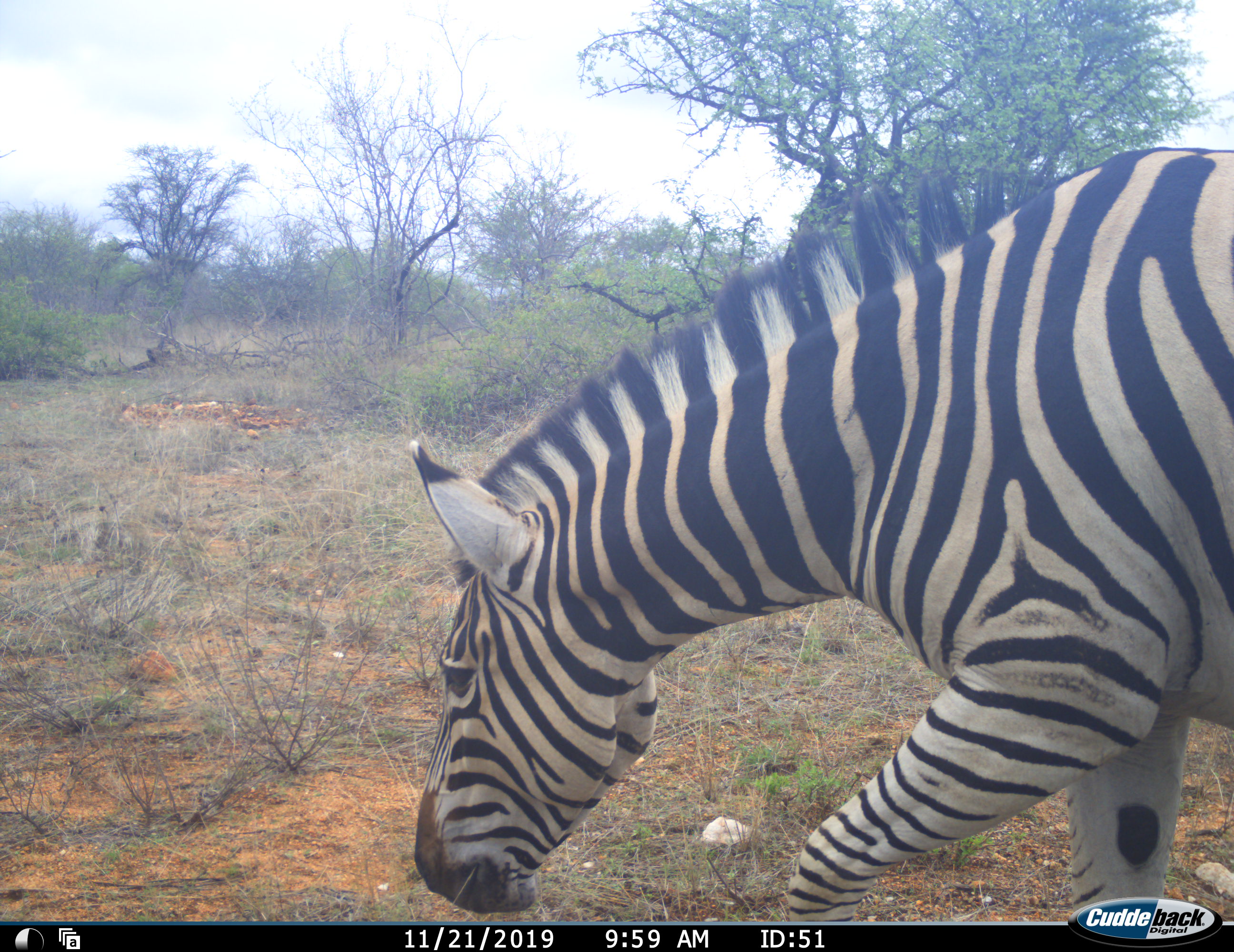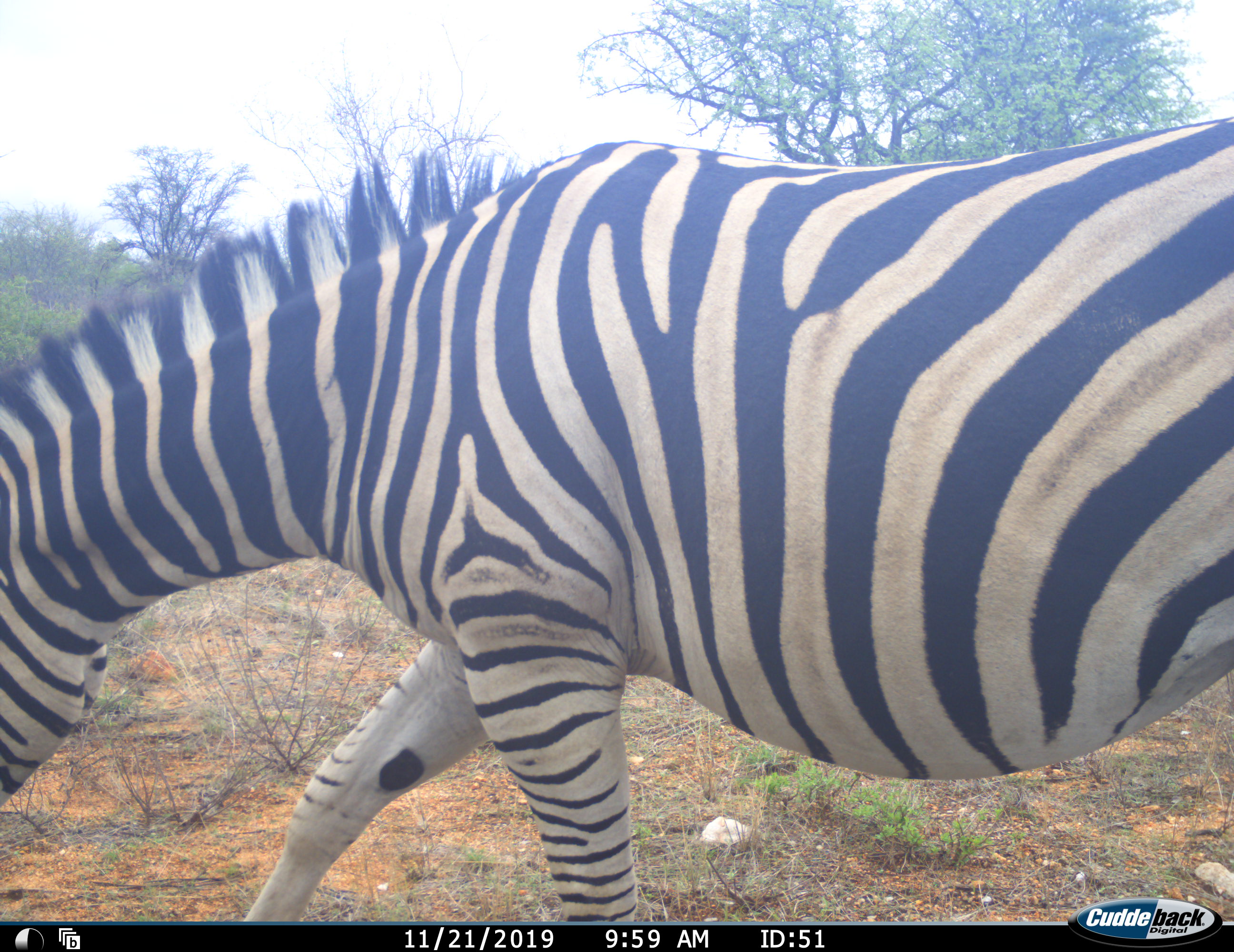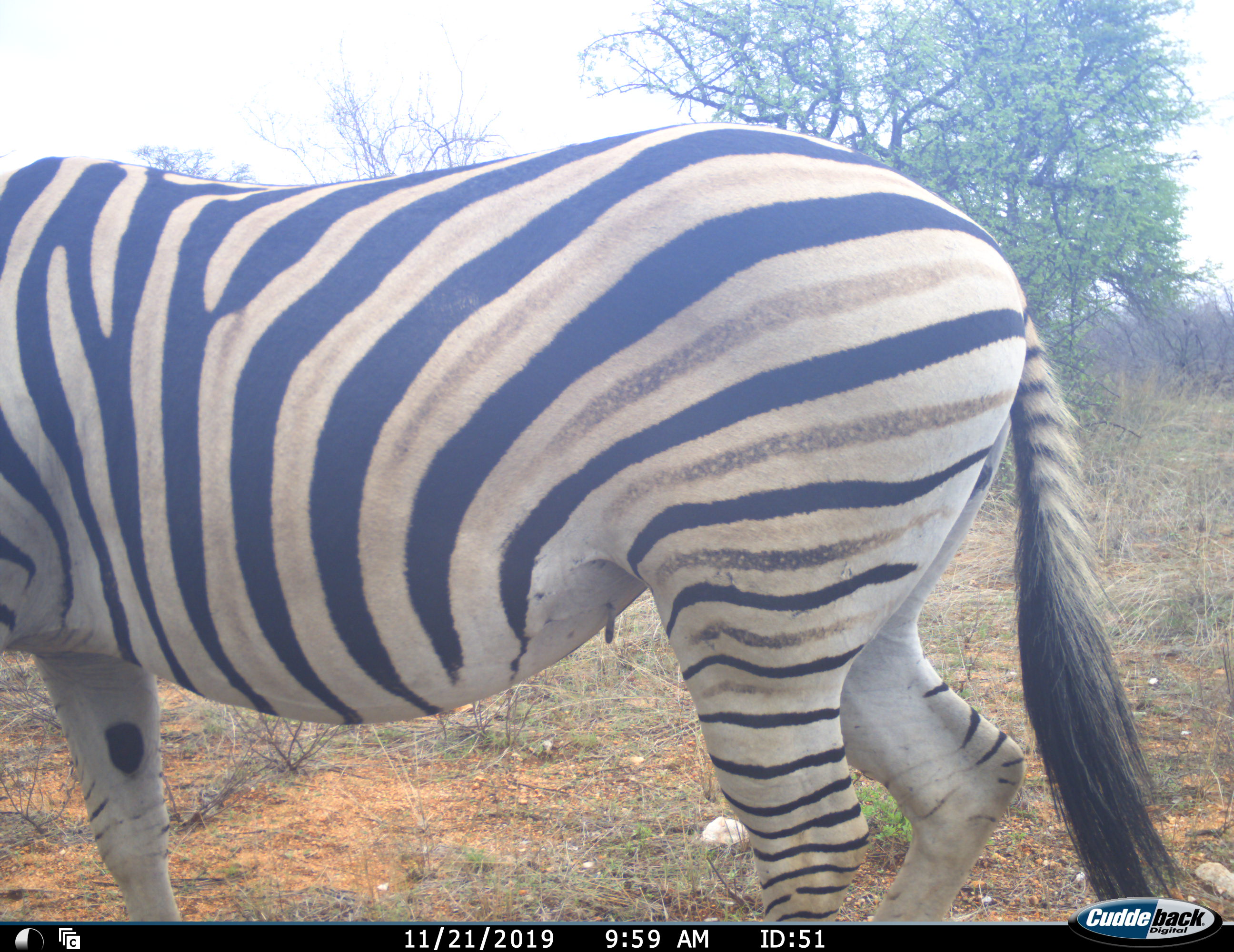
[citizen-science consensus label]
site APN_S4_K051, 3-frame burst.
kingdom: Animalia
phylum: Chordata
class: Mammalia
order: Perissodactyla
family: Equidae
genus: Equus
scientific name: Equus quagga burchellii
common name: burchell's zebra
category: zebraburchells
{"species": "zebraburchells (burchell's zebra) (Equus quagga burchellii)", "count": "1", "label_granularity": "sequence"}